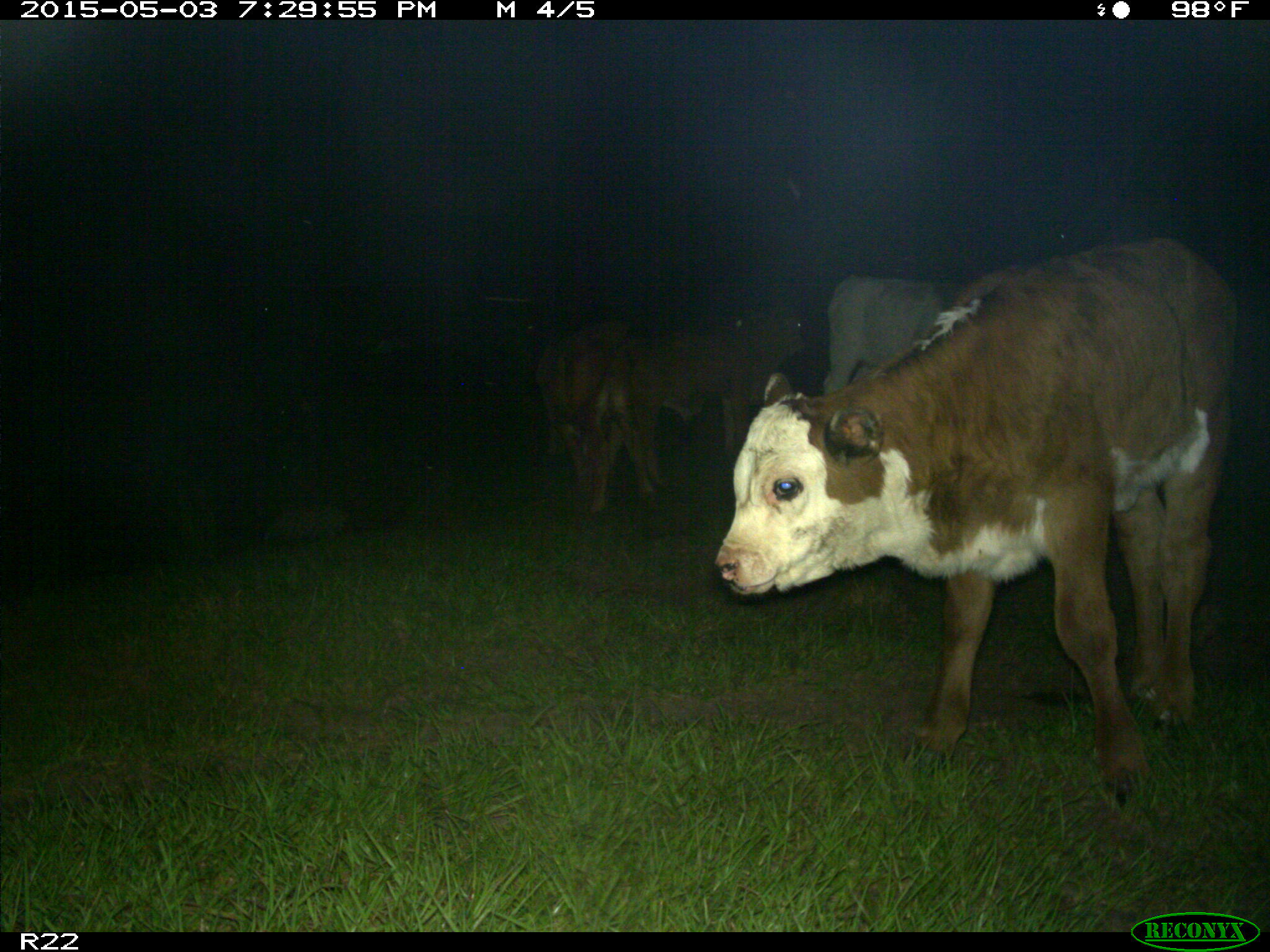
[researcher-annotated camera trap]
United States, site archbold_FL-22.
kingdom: Animalia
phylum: Chordata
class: Mammalia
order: Artiodactyla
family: Bovidae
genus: Bos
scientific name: Bos taurus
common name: domestic cow